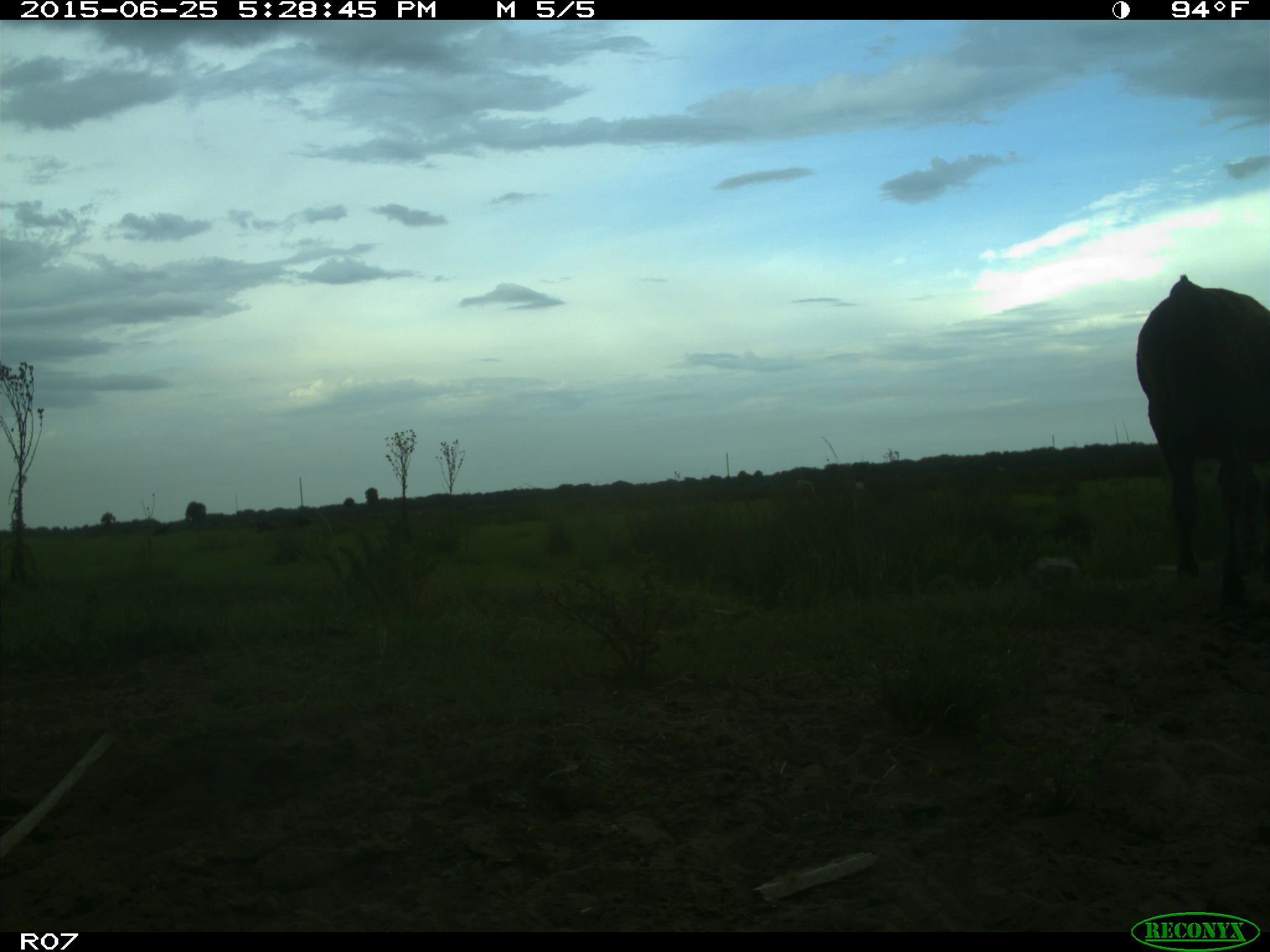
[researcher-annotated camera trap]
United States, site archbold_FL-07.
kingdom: Animalia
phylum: Chordata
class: Mammalia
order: Artiodactyla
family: Bovidae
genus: Bos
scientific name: Bos taurus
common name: domestic cow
Bos taurus (domestic cow).